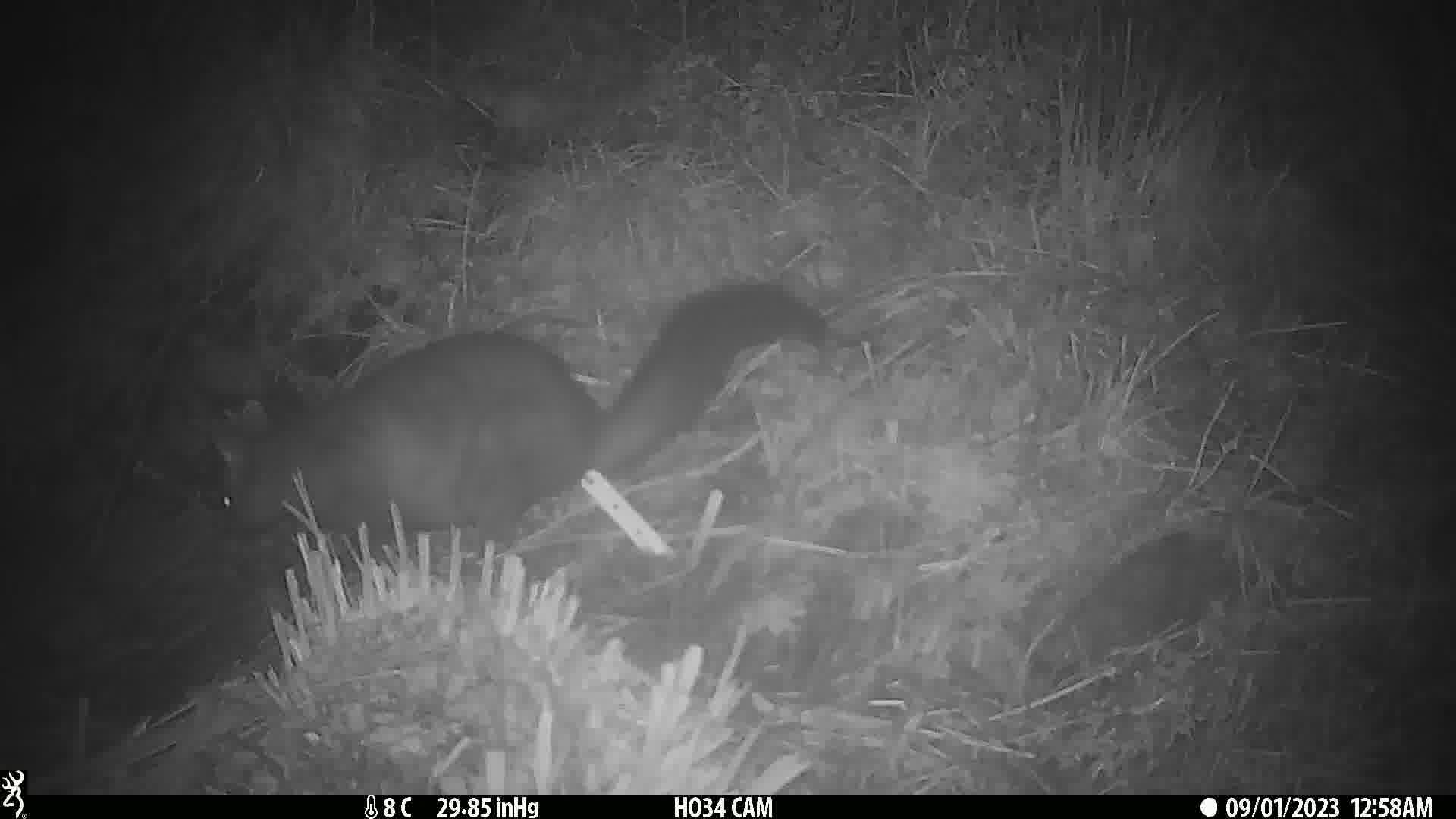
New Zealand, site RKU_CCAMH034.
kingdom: Animalia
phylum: Chordata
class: Mammalia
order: Diprotodontia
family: Phalangeridae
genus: Trichosurus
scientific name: Trichosurus vulpecula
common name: common brushtail possum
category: possum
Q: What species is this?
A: Possum (common brushtail possum) (Trichosurus vulpecula).